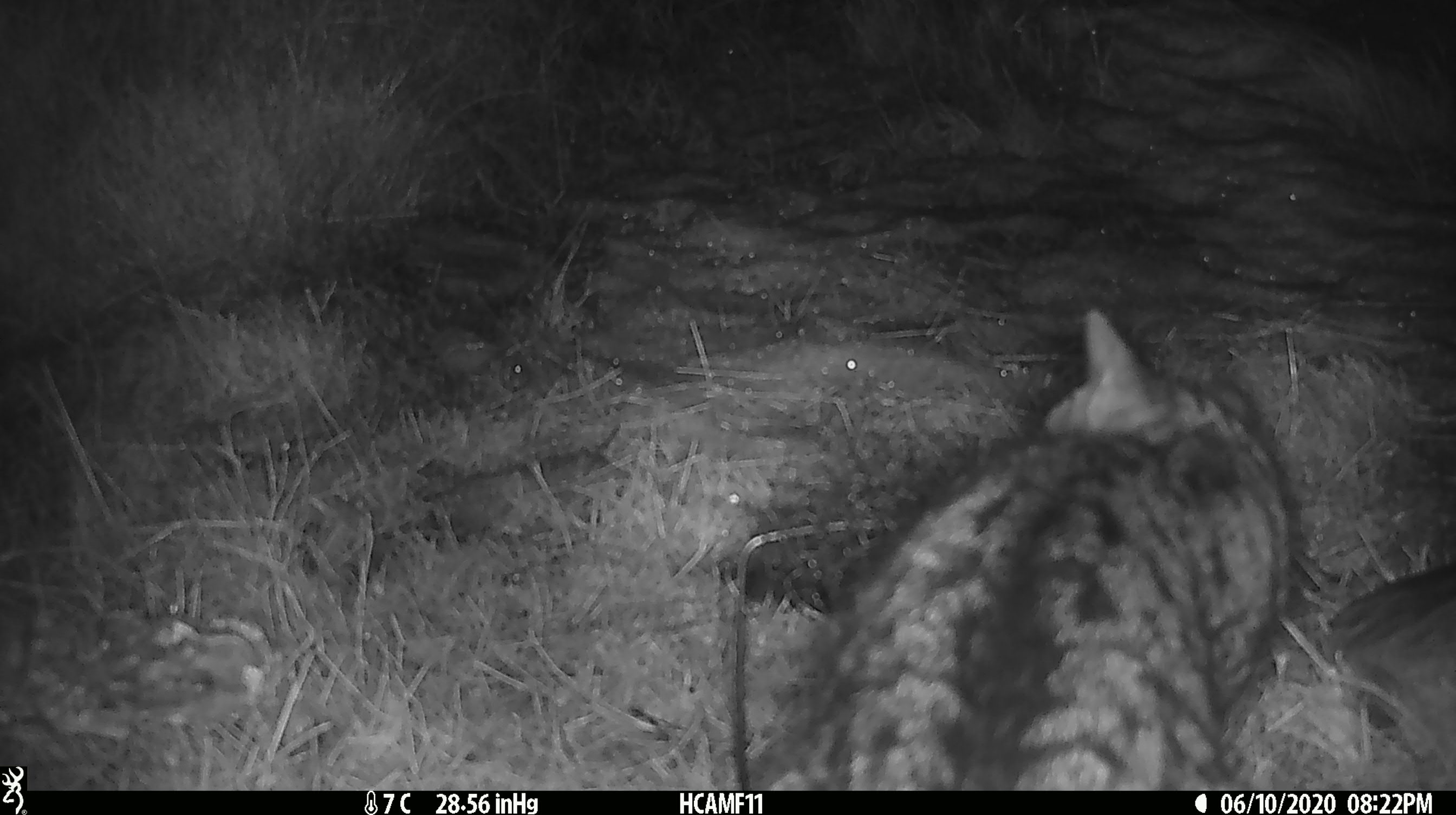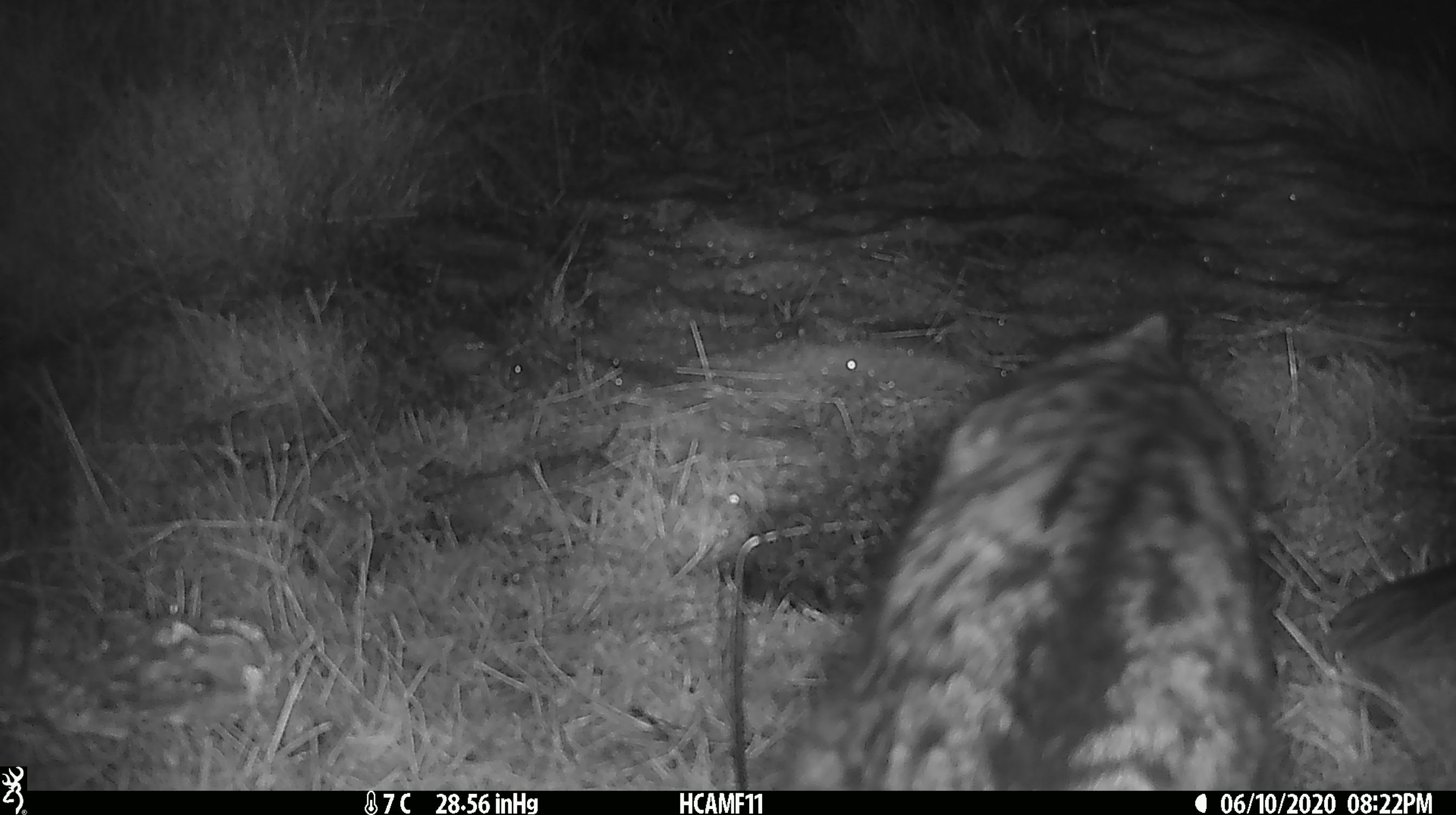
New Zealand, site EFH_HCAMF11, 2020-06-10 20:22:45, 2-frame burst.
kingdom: Animalia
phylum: Chordata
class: Mammalia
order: Carnivora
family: Felidae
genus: Felis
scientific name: Felis catus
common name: domestic cat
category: cat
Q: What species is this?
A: Cat (domestic cat) (Felis catus).